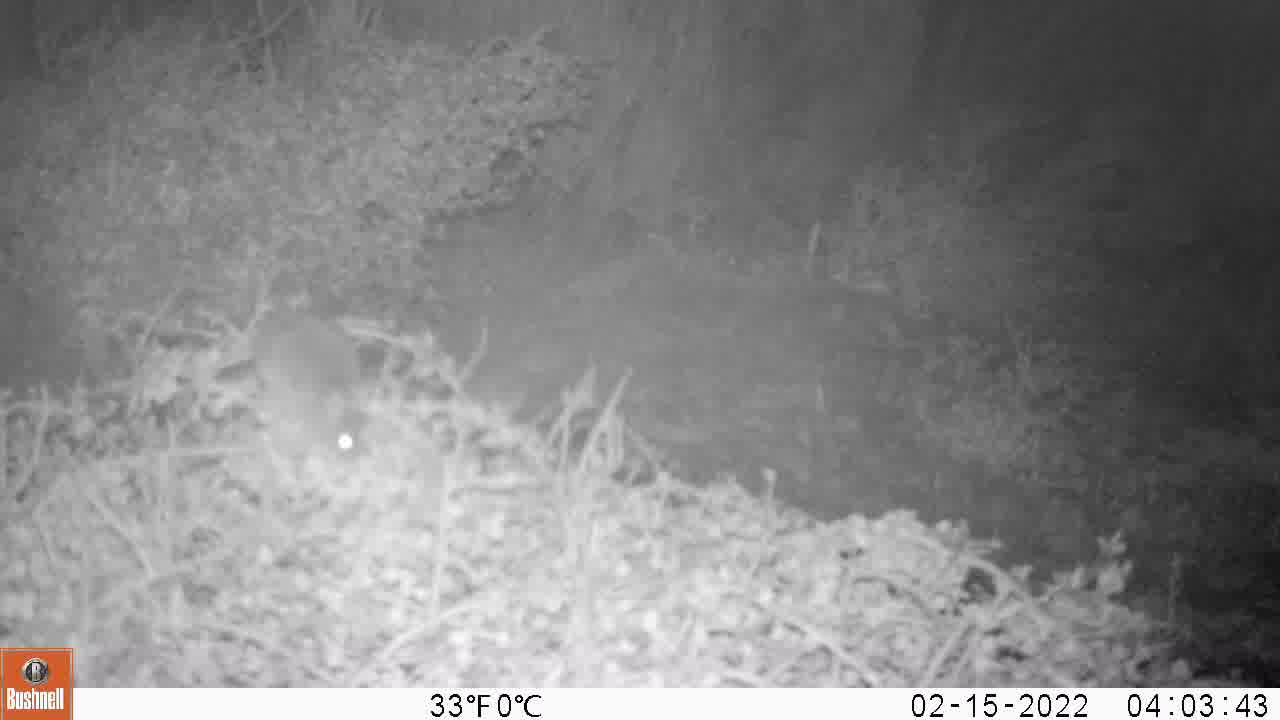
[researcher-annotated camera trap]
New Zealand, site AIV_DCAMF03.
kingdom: Animalia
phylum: Chordata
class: Mammalia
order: Rodentia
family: Muridae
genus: Mus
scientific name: Mus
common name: mouse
Mouse (Mus).